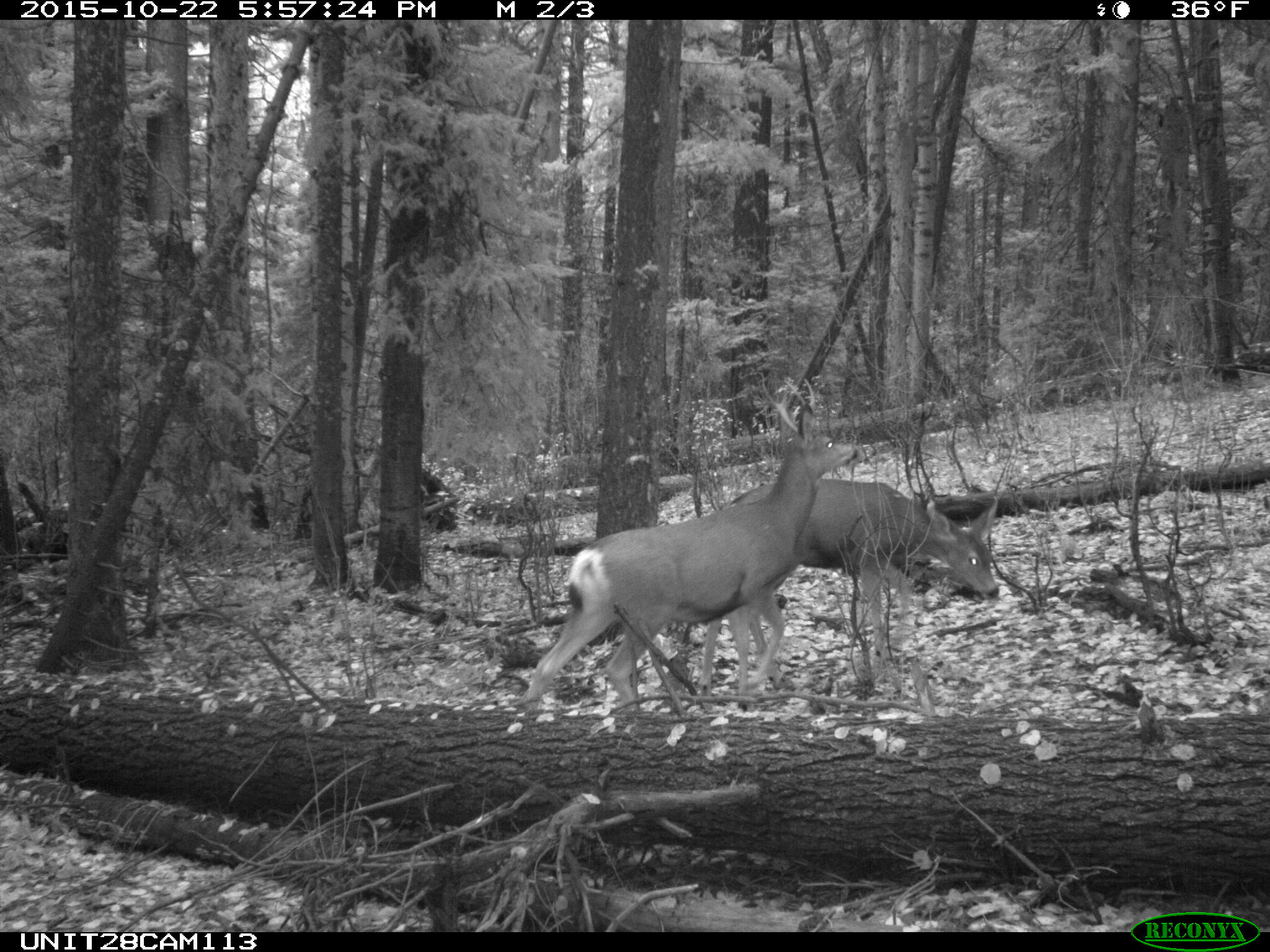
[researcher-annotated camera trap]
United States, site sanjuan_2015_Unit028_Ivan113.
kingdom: Animalia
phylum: Chordata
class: Mammalia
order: Artiodactyla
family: Cervidae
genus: Odocoileus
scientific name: Odocoileus hemionus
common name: mule deer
Odocoileus hemionus (mule deer).